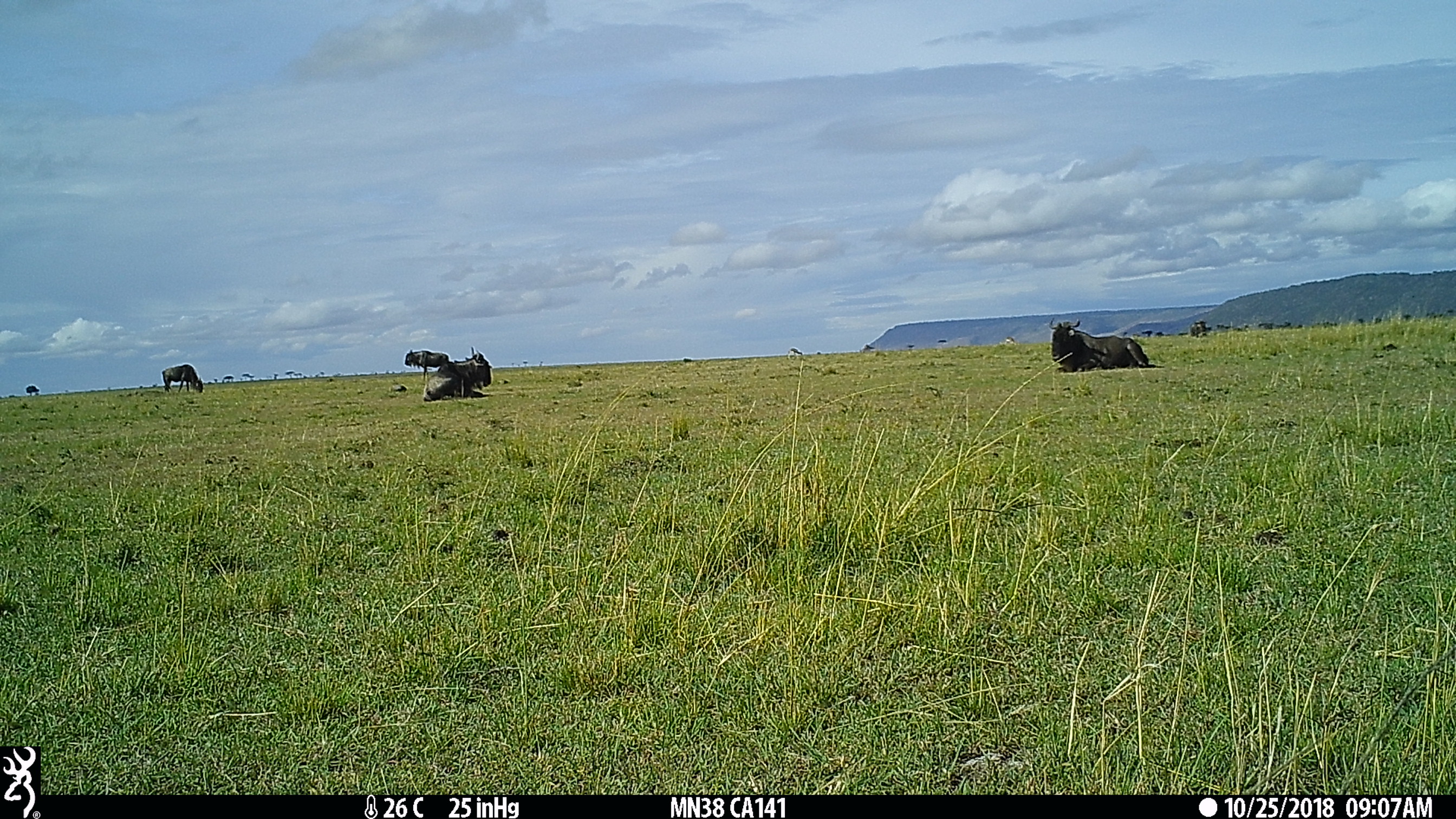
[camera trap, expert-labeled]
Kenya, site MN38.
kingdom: Animalia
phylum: Chordata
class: Mammalia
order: Artiodactyla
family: Bovidae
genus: Connochaetes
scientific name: Connochaetes taurinus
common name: blue wildebeest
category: wildebeest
Wildebeest (blue wildebeest) (Connochaetes taurinus).